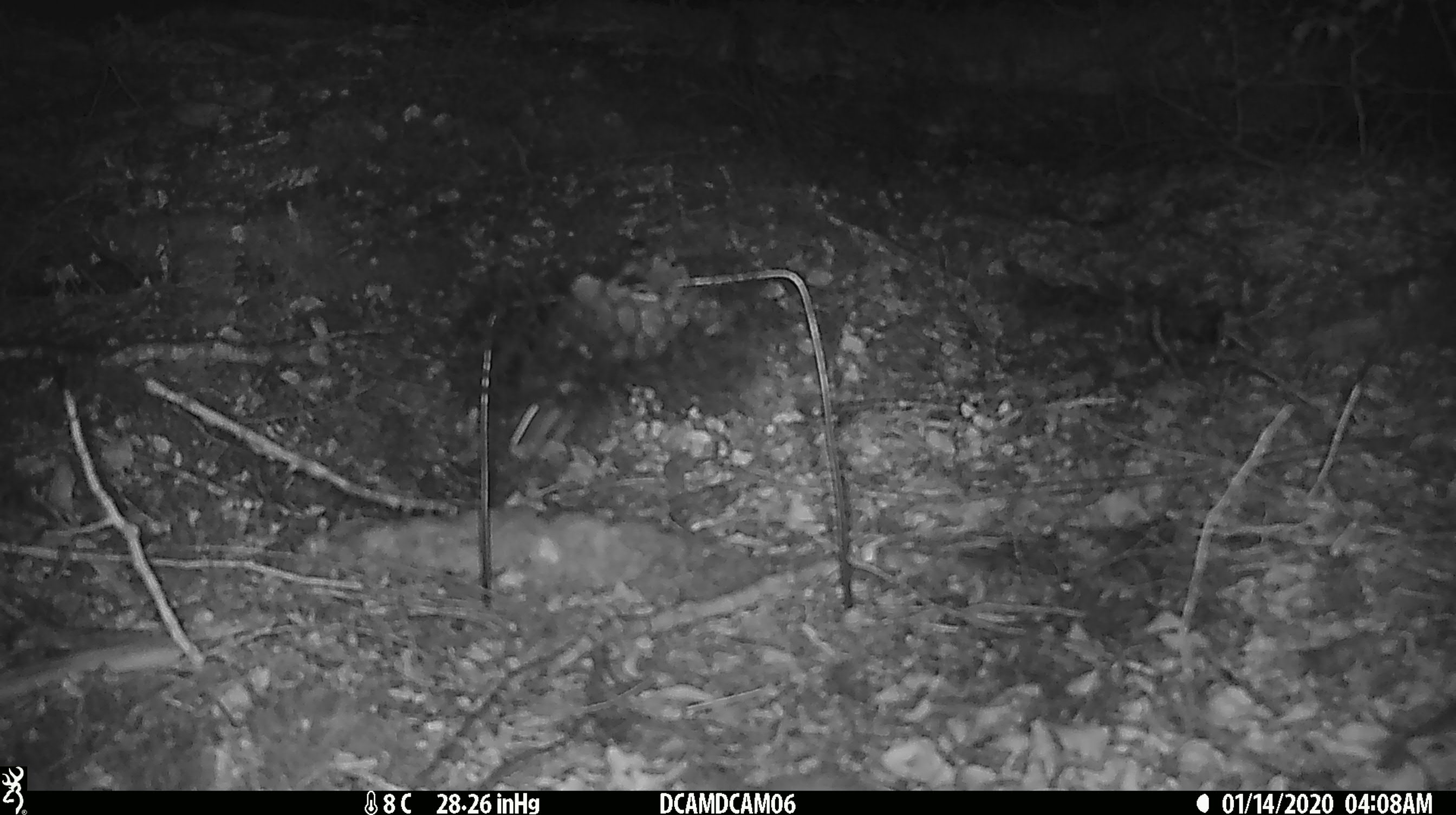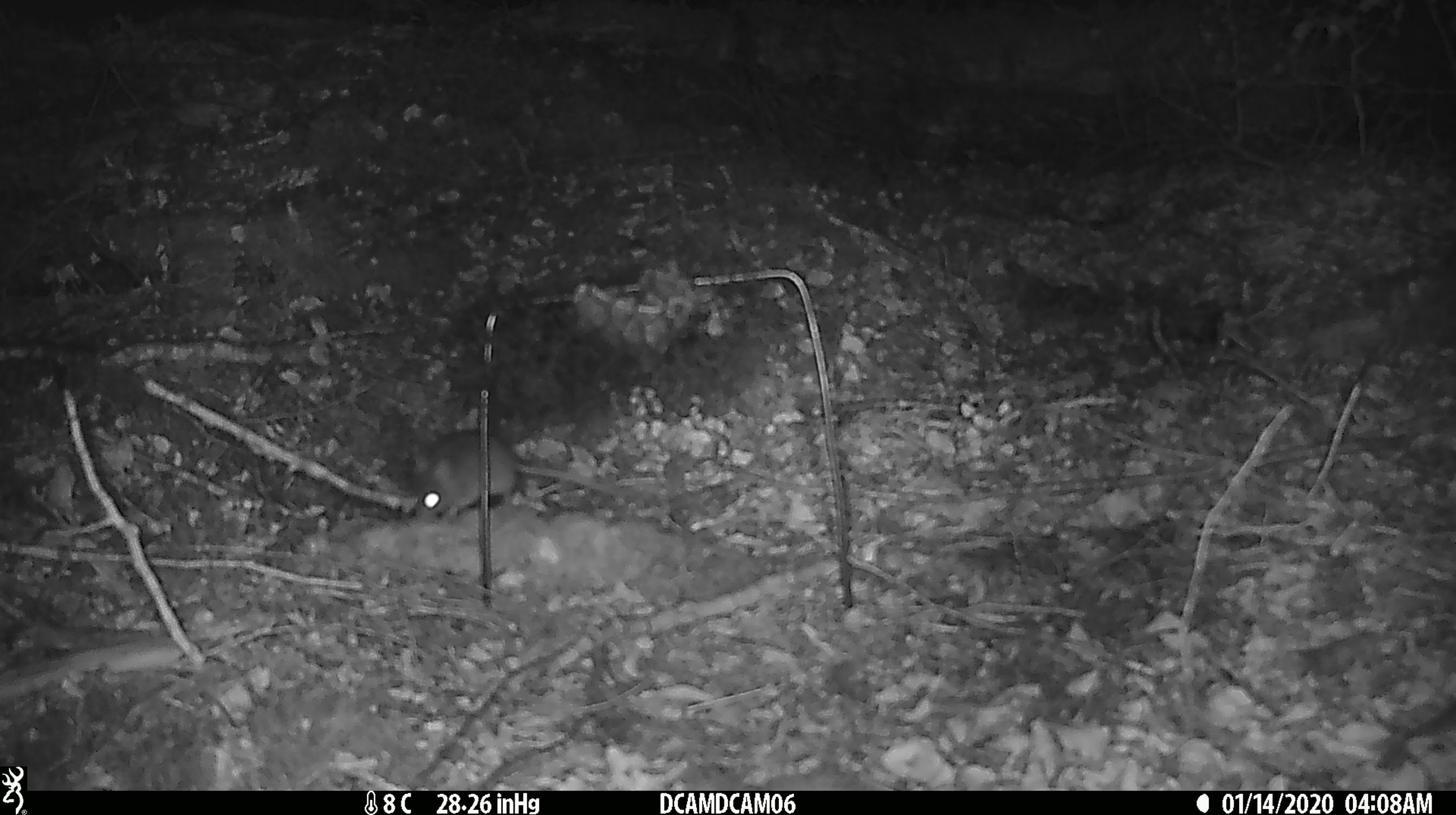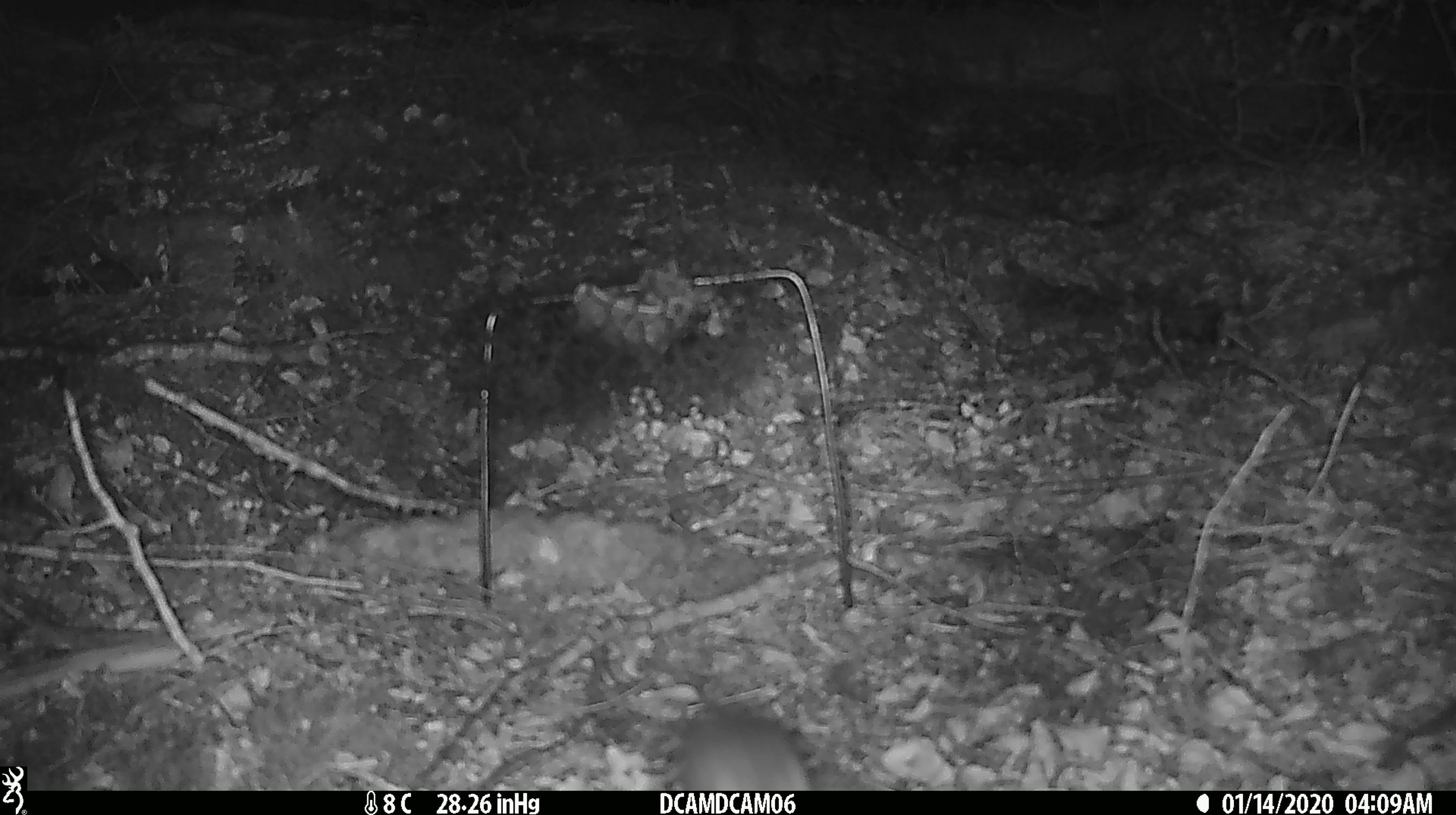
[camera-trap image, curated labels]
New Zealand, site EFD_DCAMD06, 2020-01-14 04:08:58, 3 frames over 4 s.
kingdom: Animalia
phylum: Chordata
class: Mammalia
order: Rodentia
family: Muridae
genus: Mus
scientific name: Mus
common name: mouse